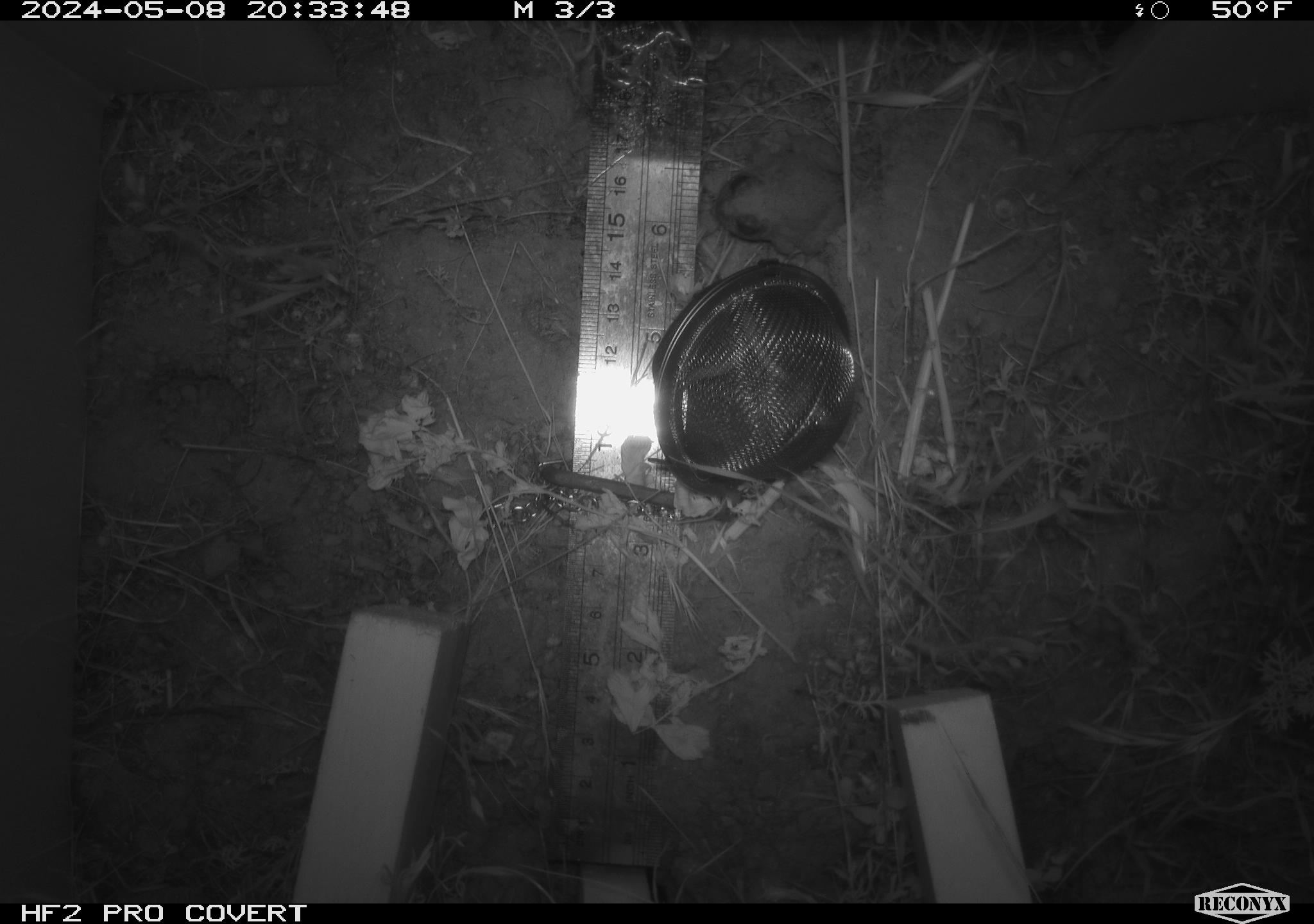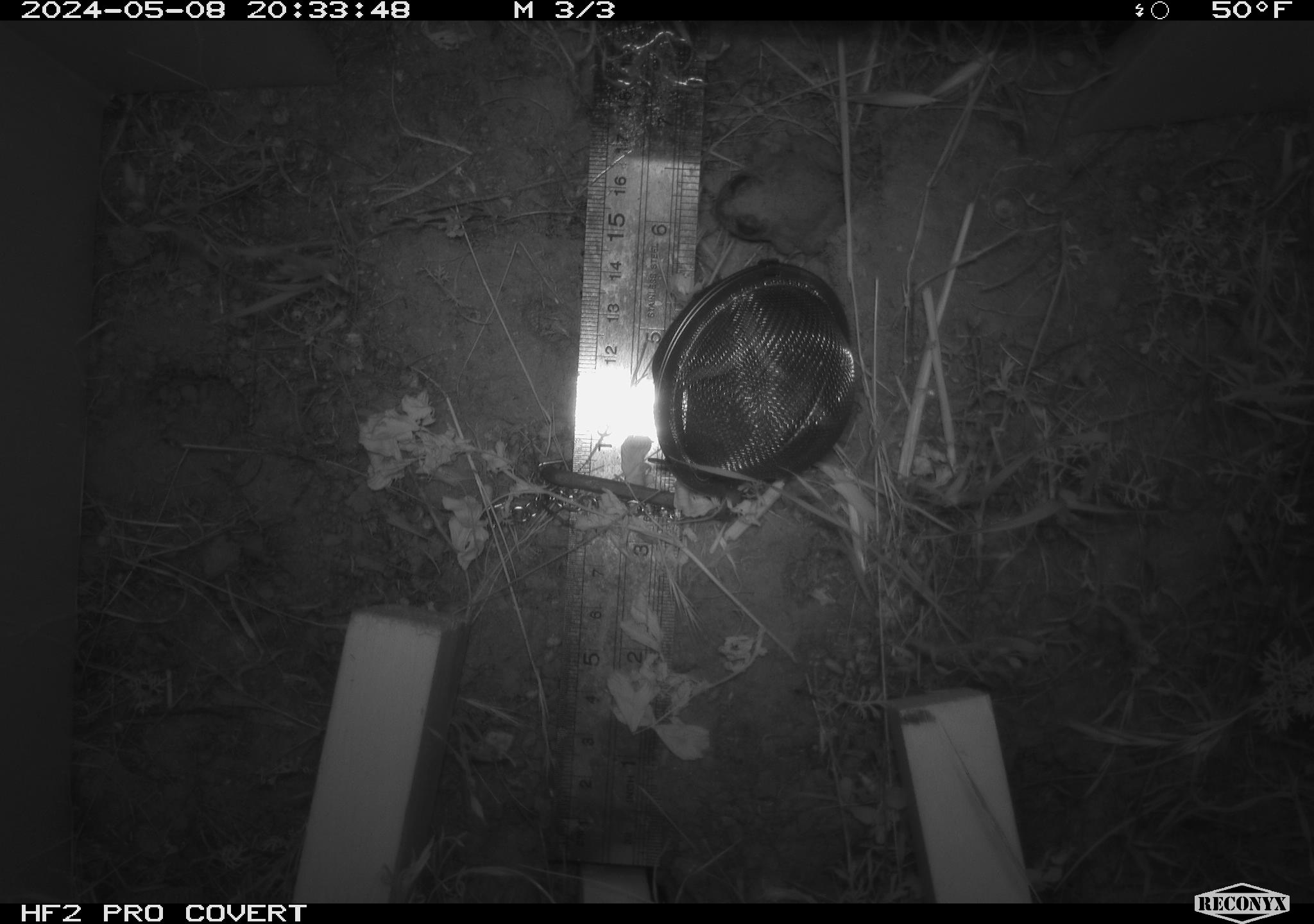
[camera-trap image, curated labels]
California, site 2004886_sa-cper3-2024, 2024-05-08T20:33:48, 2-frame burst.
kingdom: Animalia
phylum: Chordata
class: Amphibia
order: Anura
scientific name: Anura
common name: frogs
Frogs (Anura).